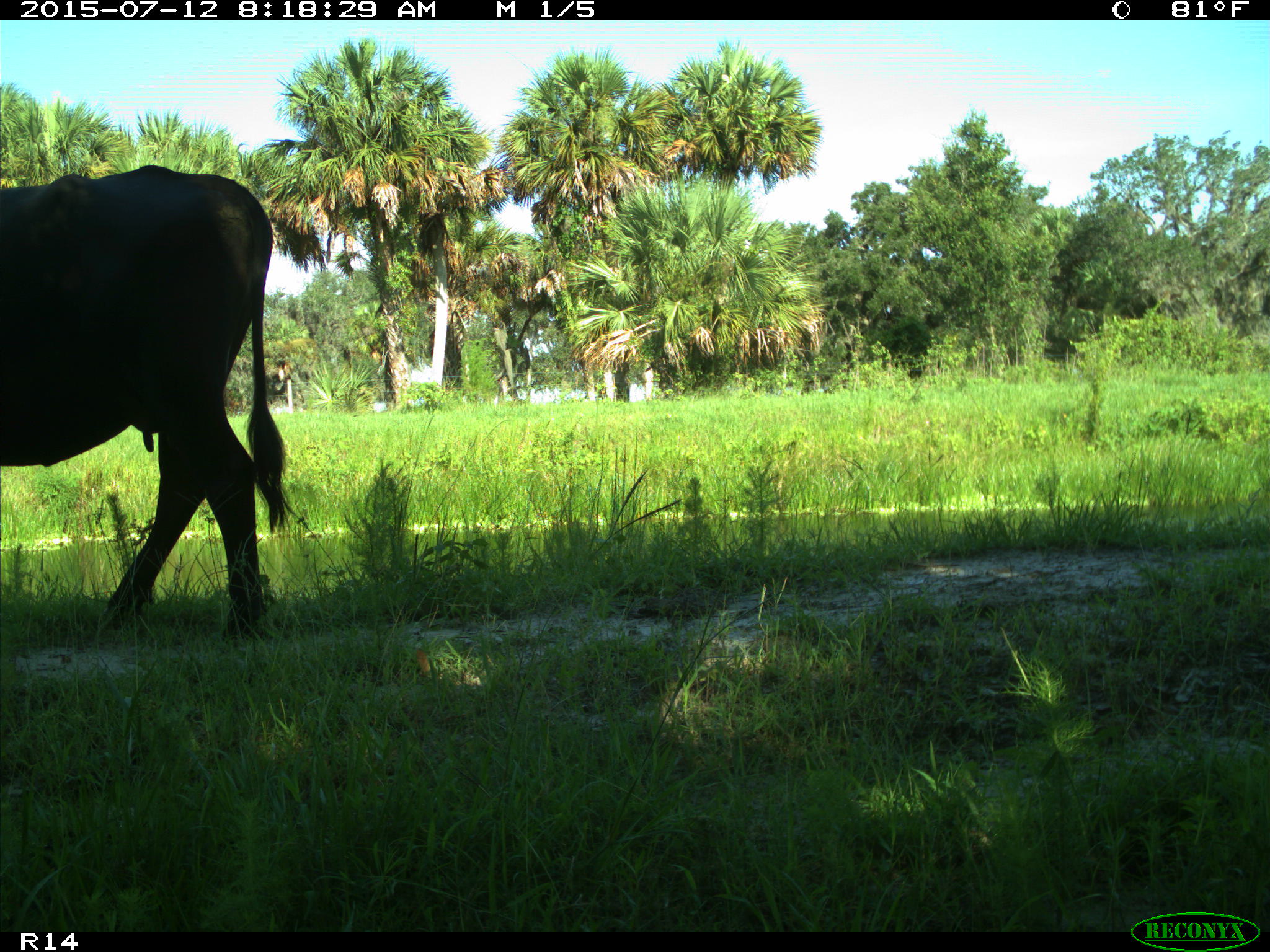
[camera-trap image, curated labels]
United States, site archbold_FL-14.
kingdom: Animalia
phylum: Chordata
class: Mammalia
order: Artiodactyla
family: Bovidae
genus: Bos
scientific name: Bos taurus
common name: domestic cow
Bos taurus (domestic cow).